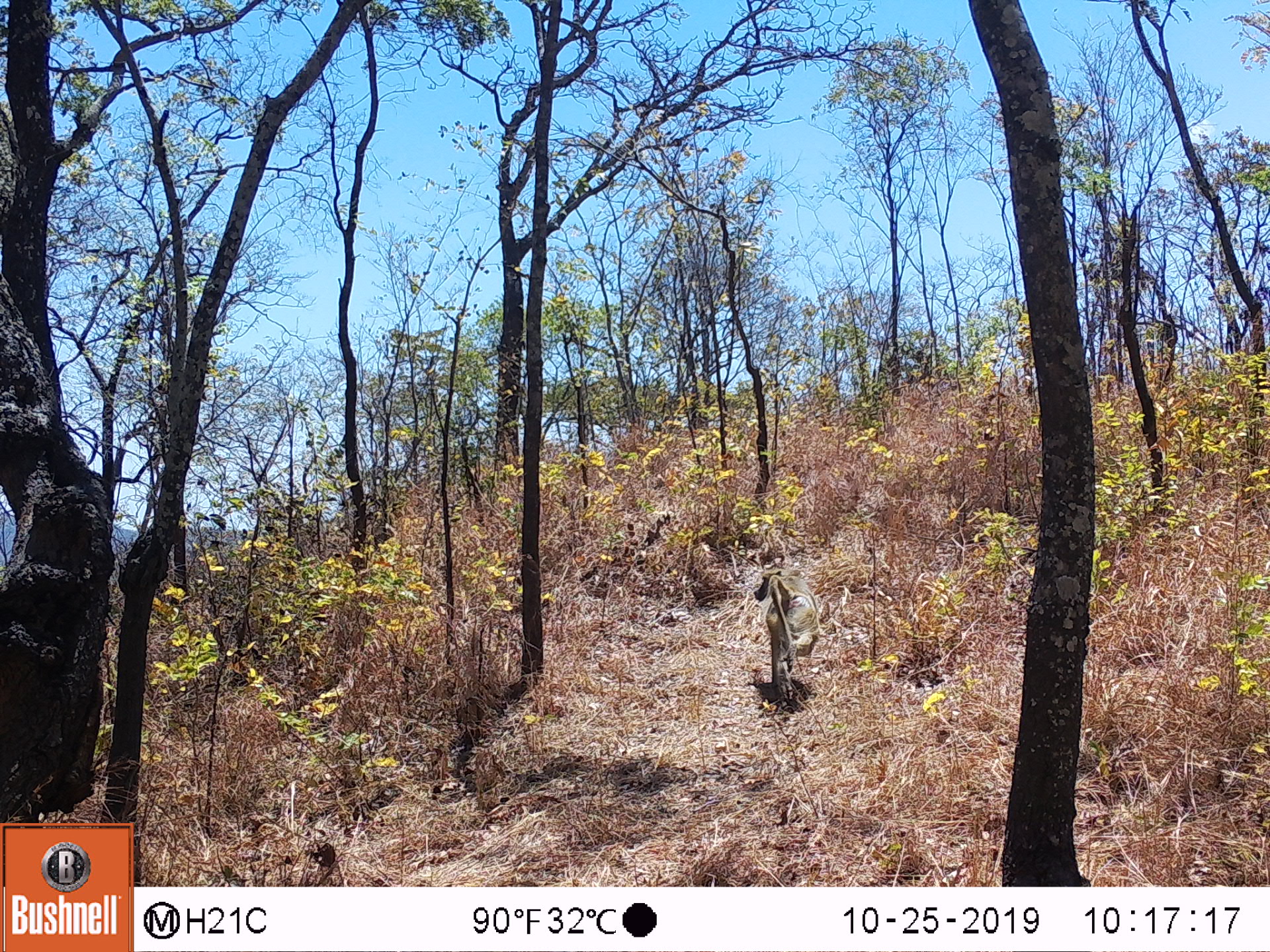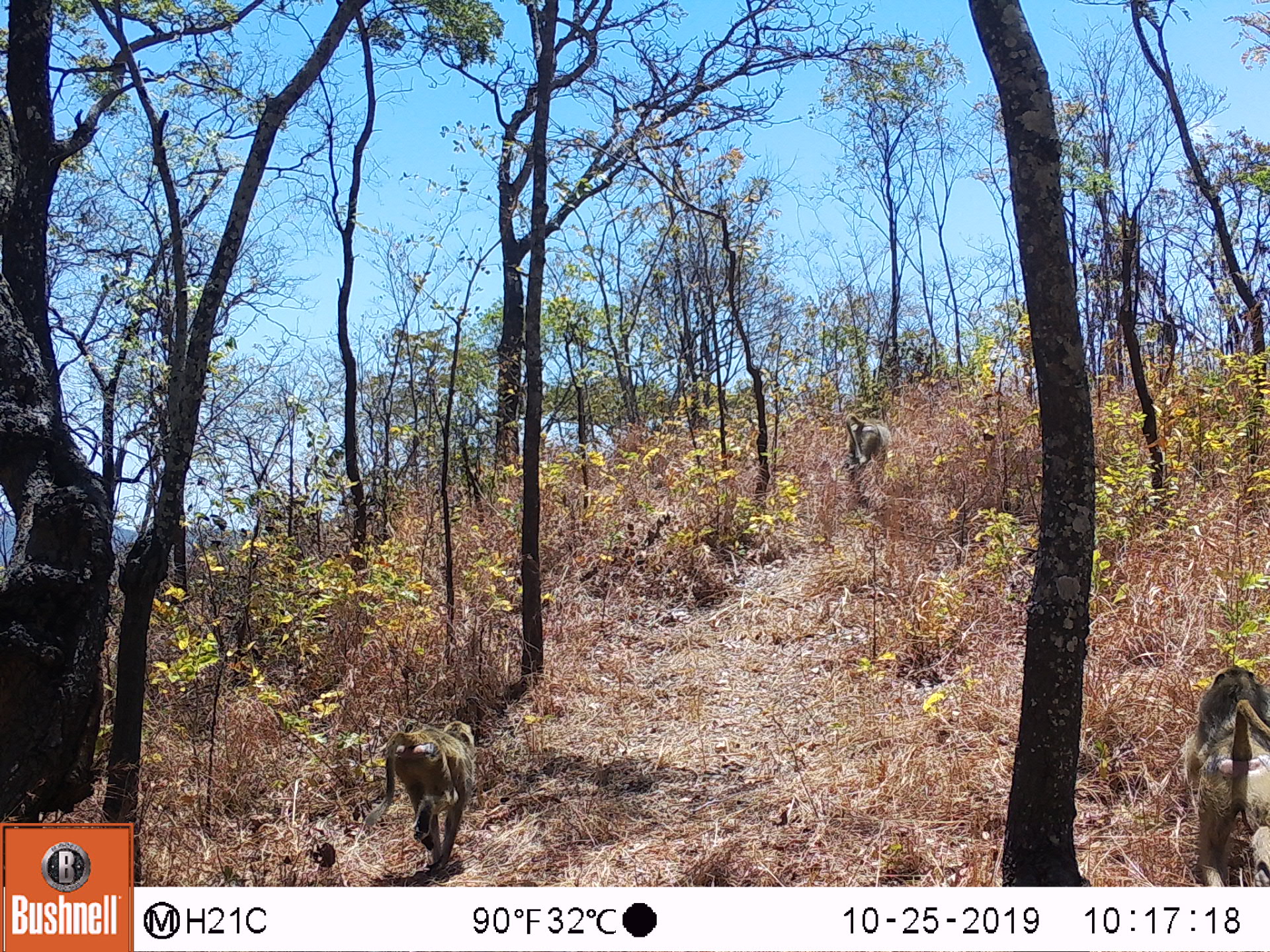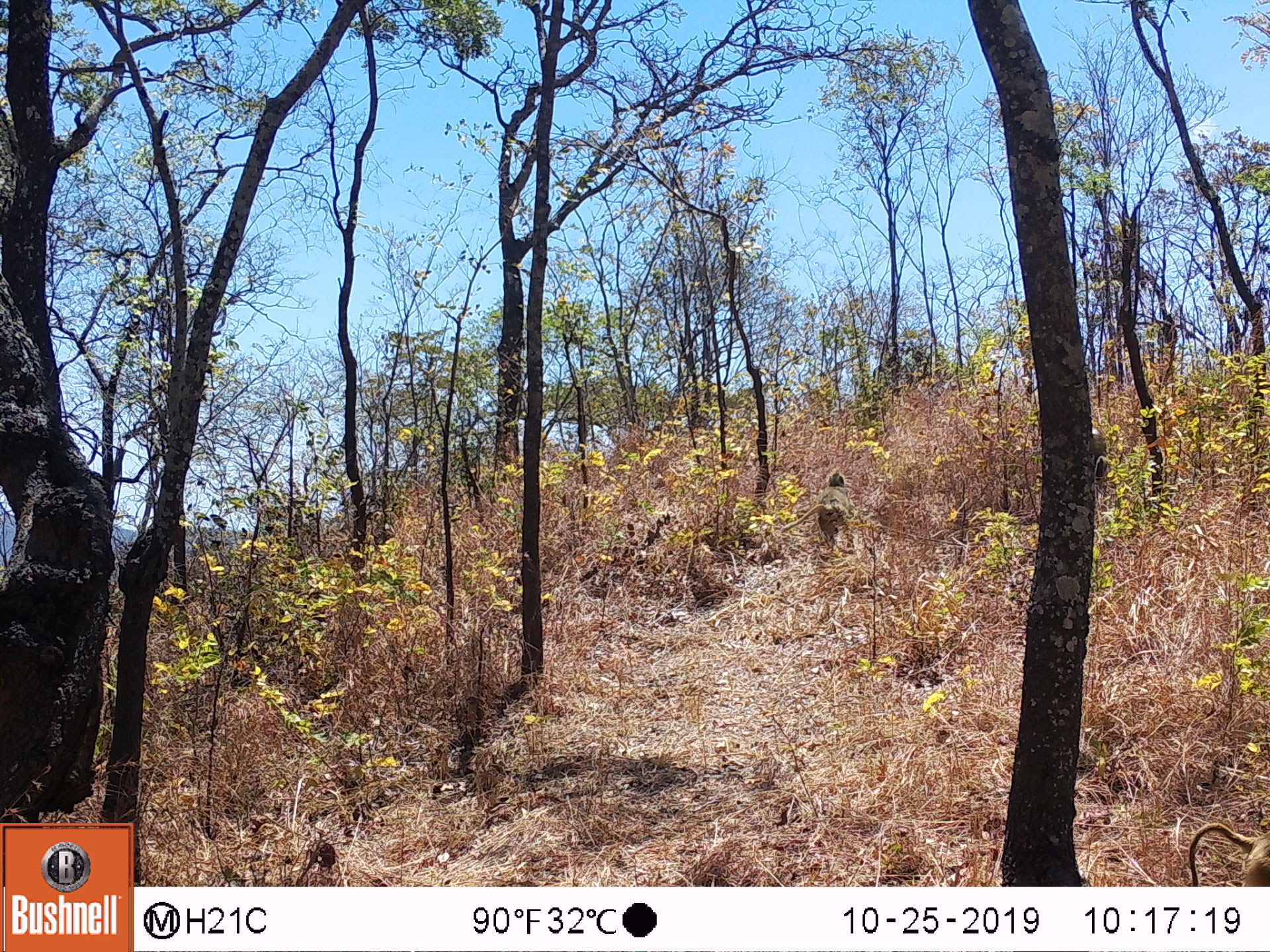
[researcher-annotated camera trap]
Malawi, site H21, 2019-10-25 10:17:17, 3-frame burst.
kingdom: Animalia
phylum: Chordata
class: Mammalia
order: Primates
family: Cercopithecidae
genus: Papio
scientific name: Papio cynocephalus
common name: yellow baboon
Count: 1.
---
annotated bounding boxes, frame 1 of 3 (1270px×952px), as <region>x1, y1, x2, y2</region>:
yellow baboon: <region>747, 564, 818, 702</region>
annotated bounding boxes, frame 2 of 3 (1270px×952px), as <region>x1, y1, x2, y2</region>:
yellow baboon: <region>352, 712, 479, 878</region>; <region>1175, 663, 1262, 880</region>; <region>835, 400, 899, 506</region>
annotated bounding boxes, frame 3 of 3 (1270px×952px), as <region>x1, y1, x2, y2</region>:
yellow baboon: <region>779, 469, 863, 557</region>